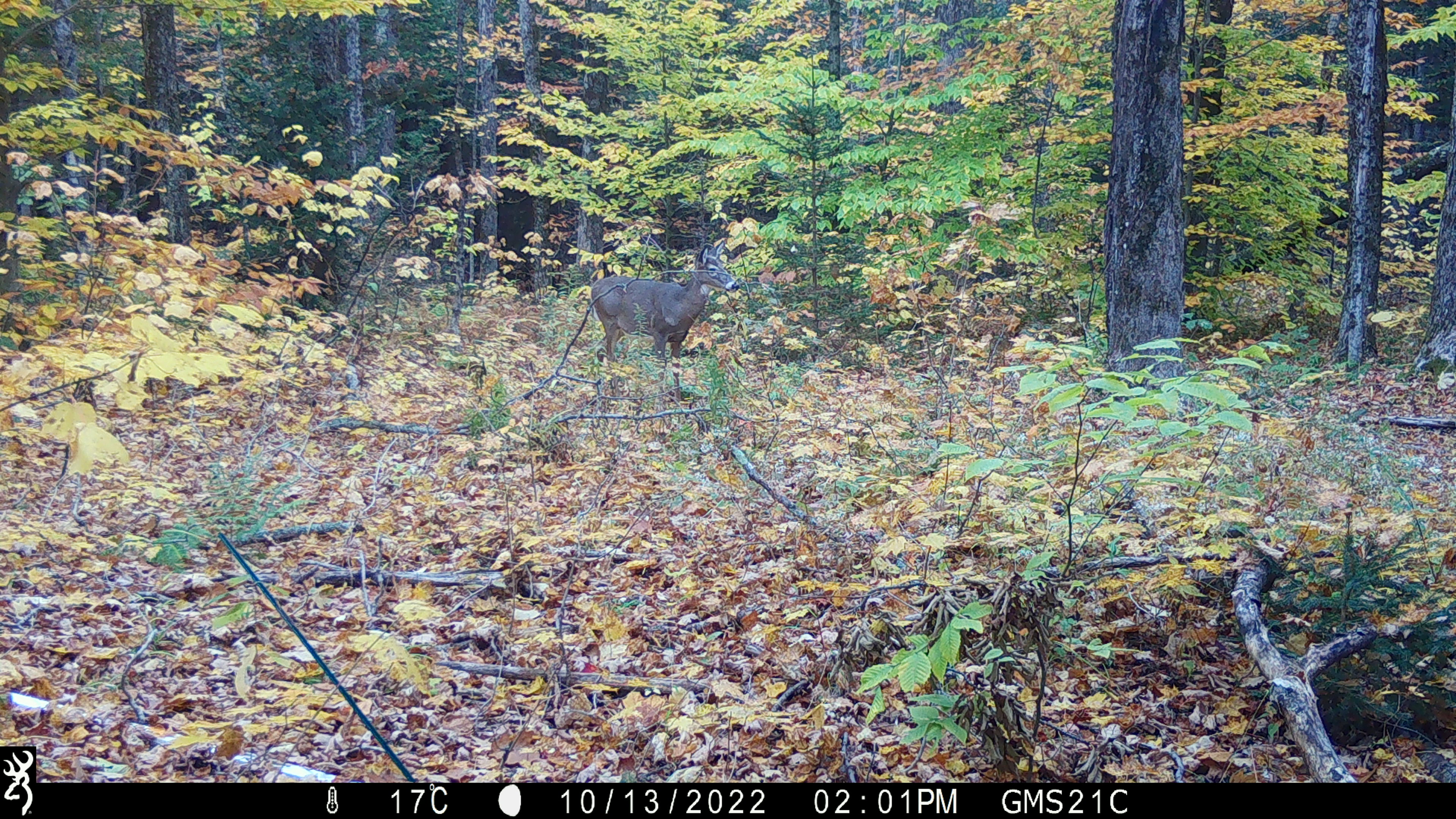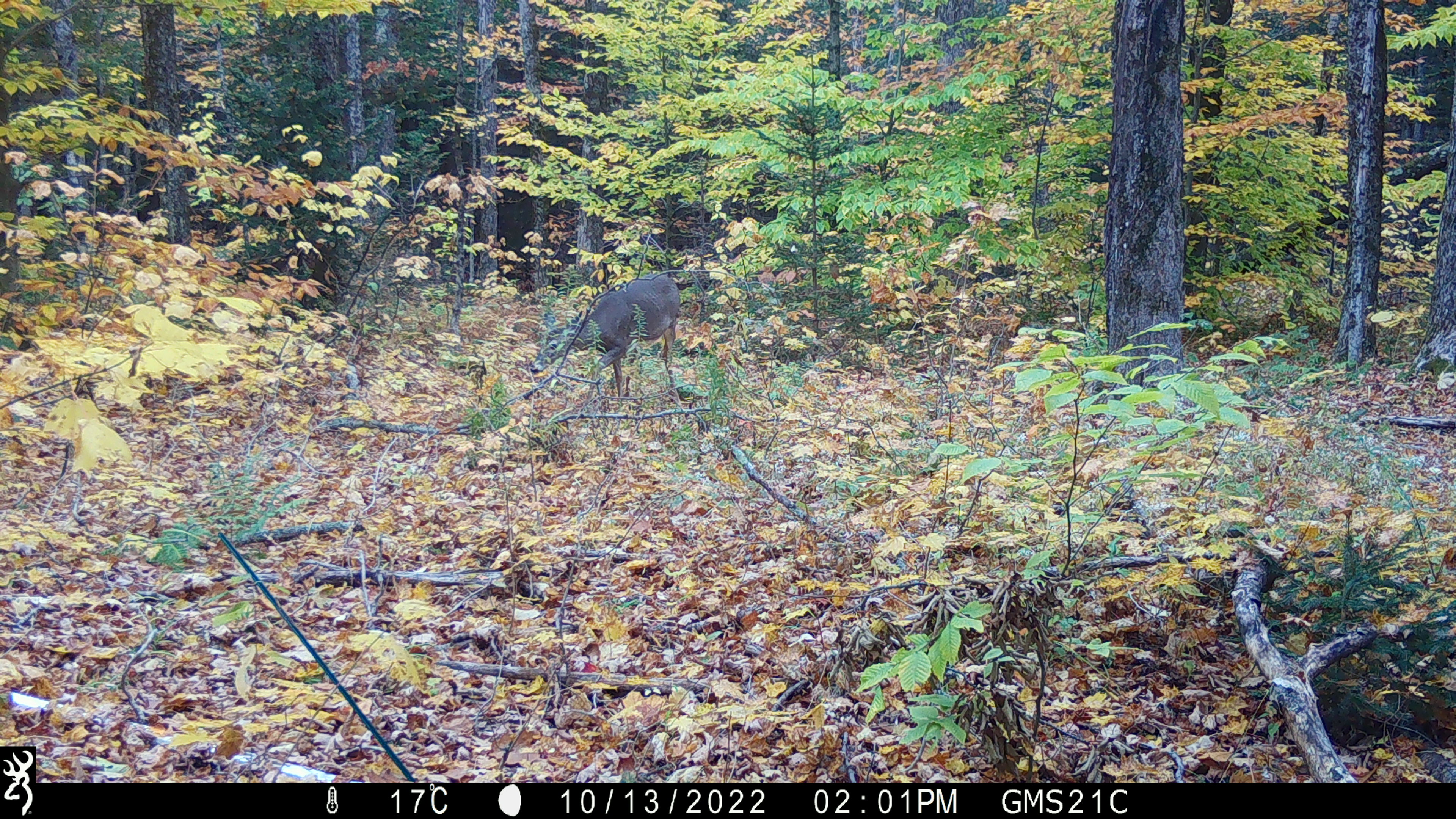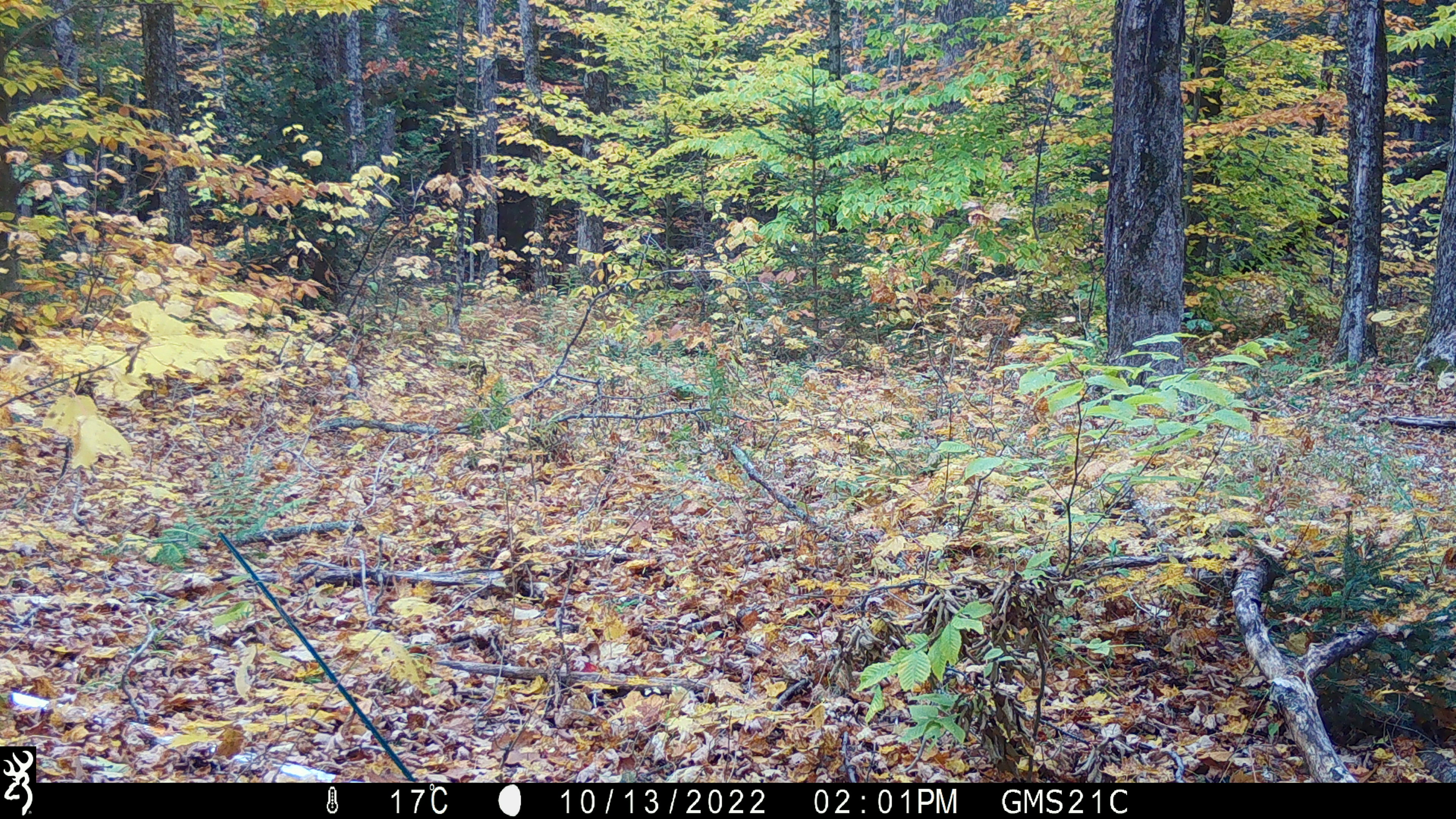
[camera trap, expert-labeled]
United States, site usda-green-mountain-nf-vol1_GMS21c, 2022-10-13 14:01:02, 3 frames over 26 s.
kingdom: Animalia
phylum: Chordata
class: Mammalia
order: Artiodactyla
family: Cervidae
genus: Odocoileus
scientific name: Odocoileus virginianus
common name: white-tailed deer